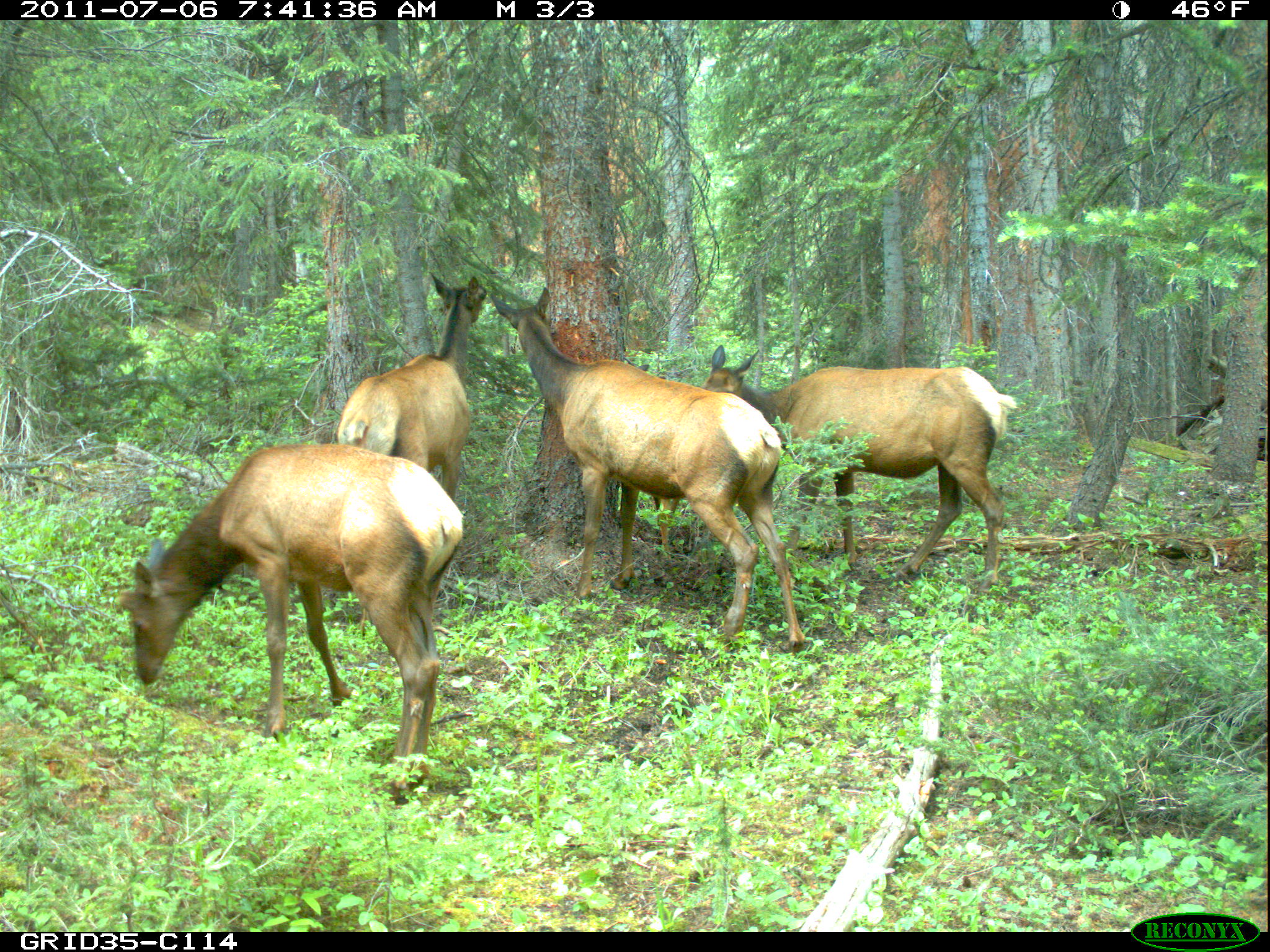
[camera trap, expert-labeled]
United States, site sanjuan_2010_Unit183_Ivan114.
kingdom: Animalia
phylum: Chordata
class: Mammalia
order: Artiodactyla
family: Cervidae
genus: Cervus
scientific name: Cervus elaphus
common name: red deer